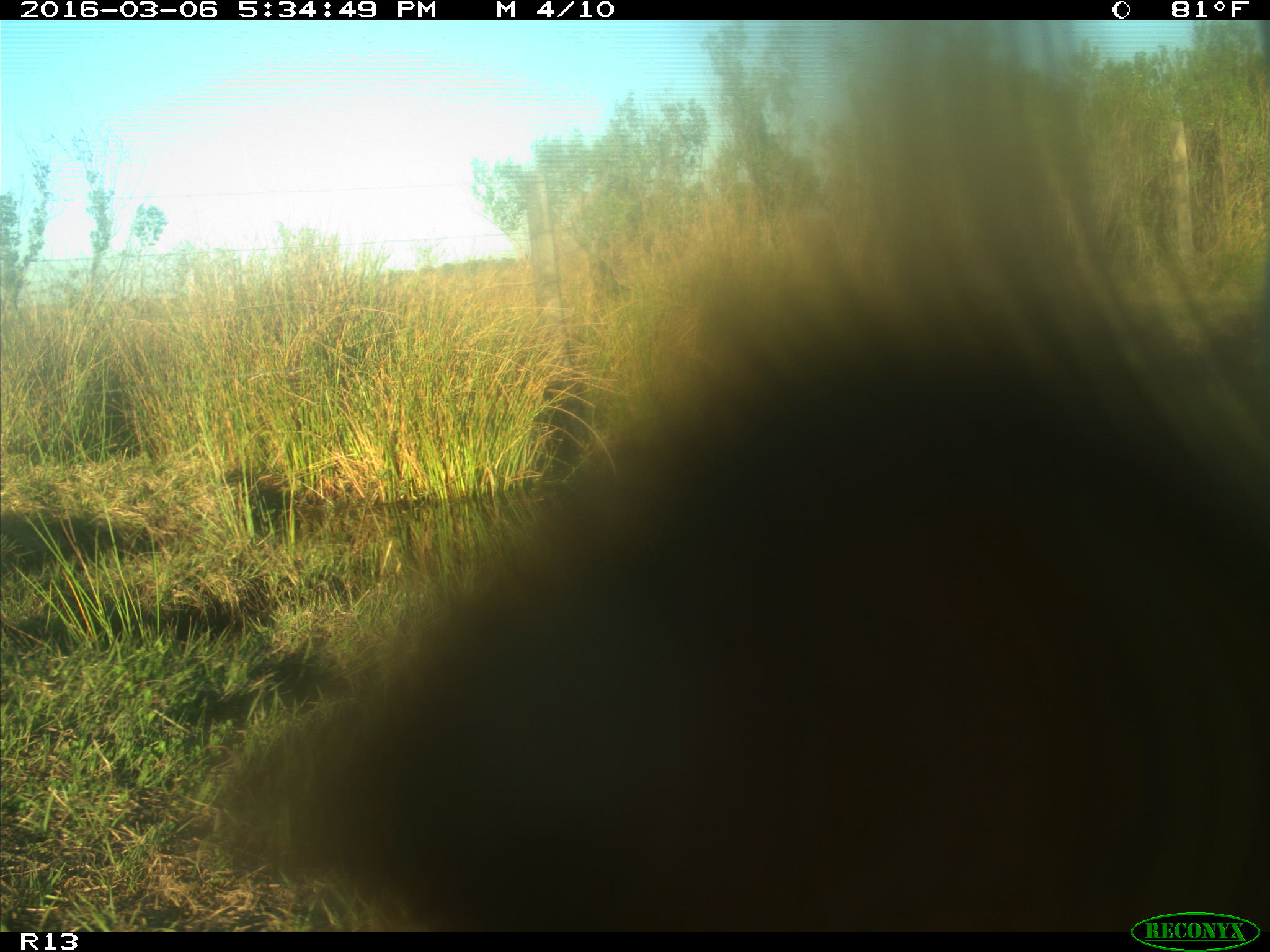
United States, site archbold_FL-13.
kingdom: Animalia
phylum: Chordata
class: Mammalia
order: Artiodactyla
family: Bovidae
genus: Bos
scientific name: Bos taurus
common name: domestic cow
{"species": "Bos taurus (domestic cow)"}